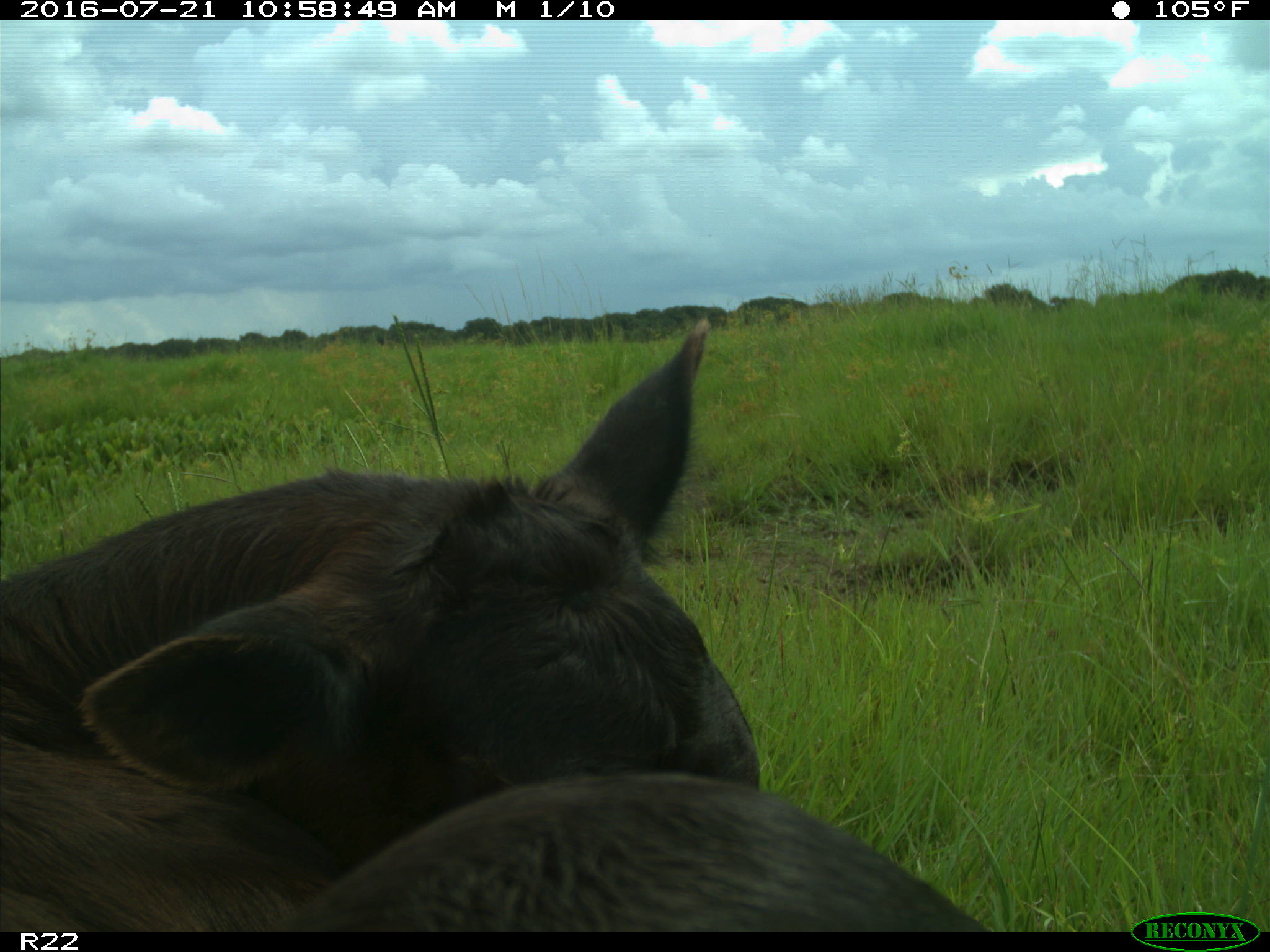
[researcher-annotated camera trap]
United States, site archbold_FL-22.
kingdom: Animalia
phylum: Chordata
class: Mammalia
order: Artiodactyla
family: Bovidae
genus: Bos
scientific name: Bos taurus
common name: domestic cow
Bos taurus (domestic cow).